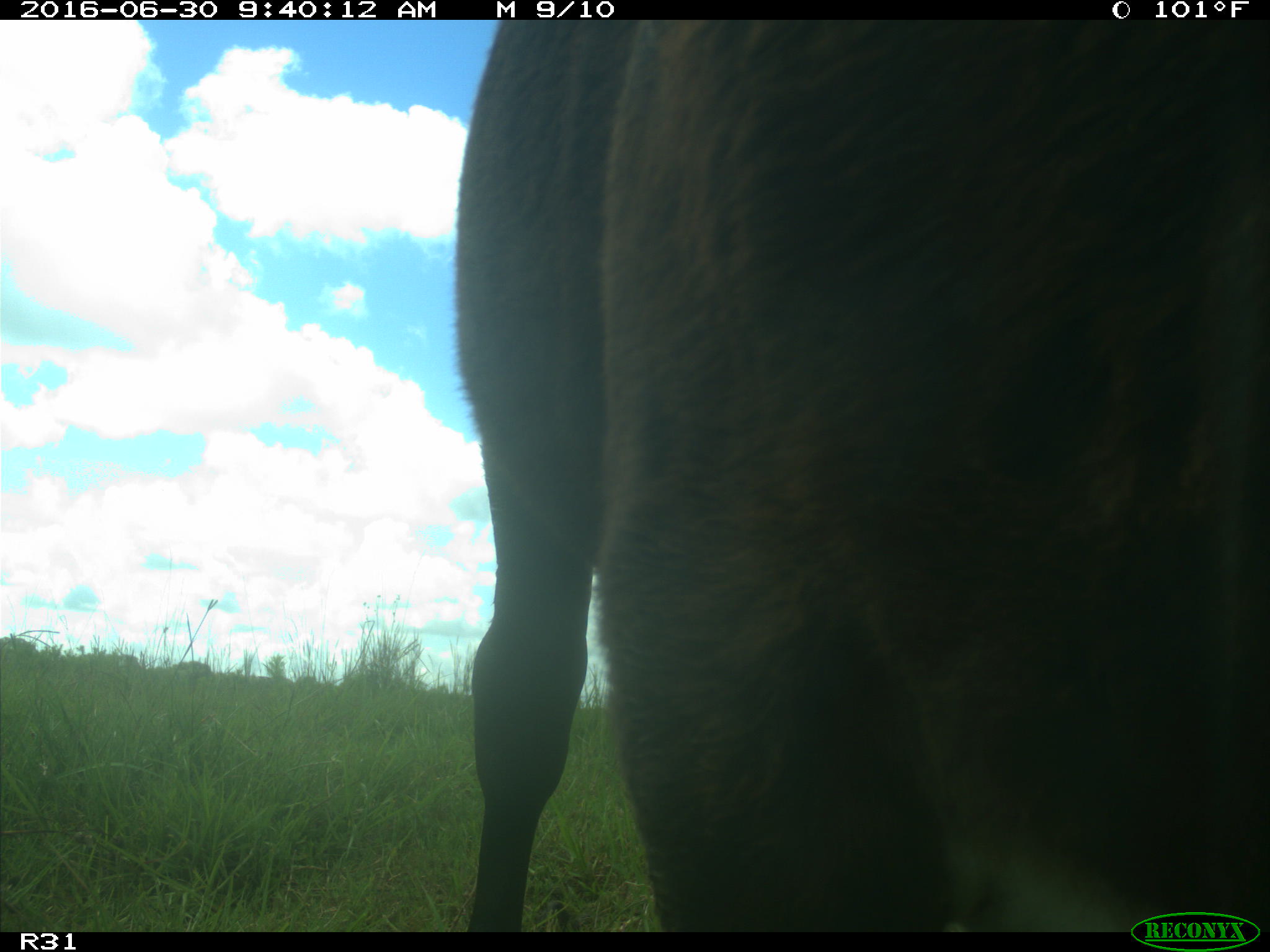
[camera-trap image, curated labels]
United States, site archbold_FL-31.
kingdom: Animalia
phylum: Chordata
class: Mammalia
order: Artiodactyla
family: Bovidae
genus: Bos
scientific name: Bos taurus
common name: domestic cow